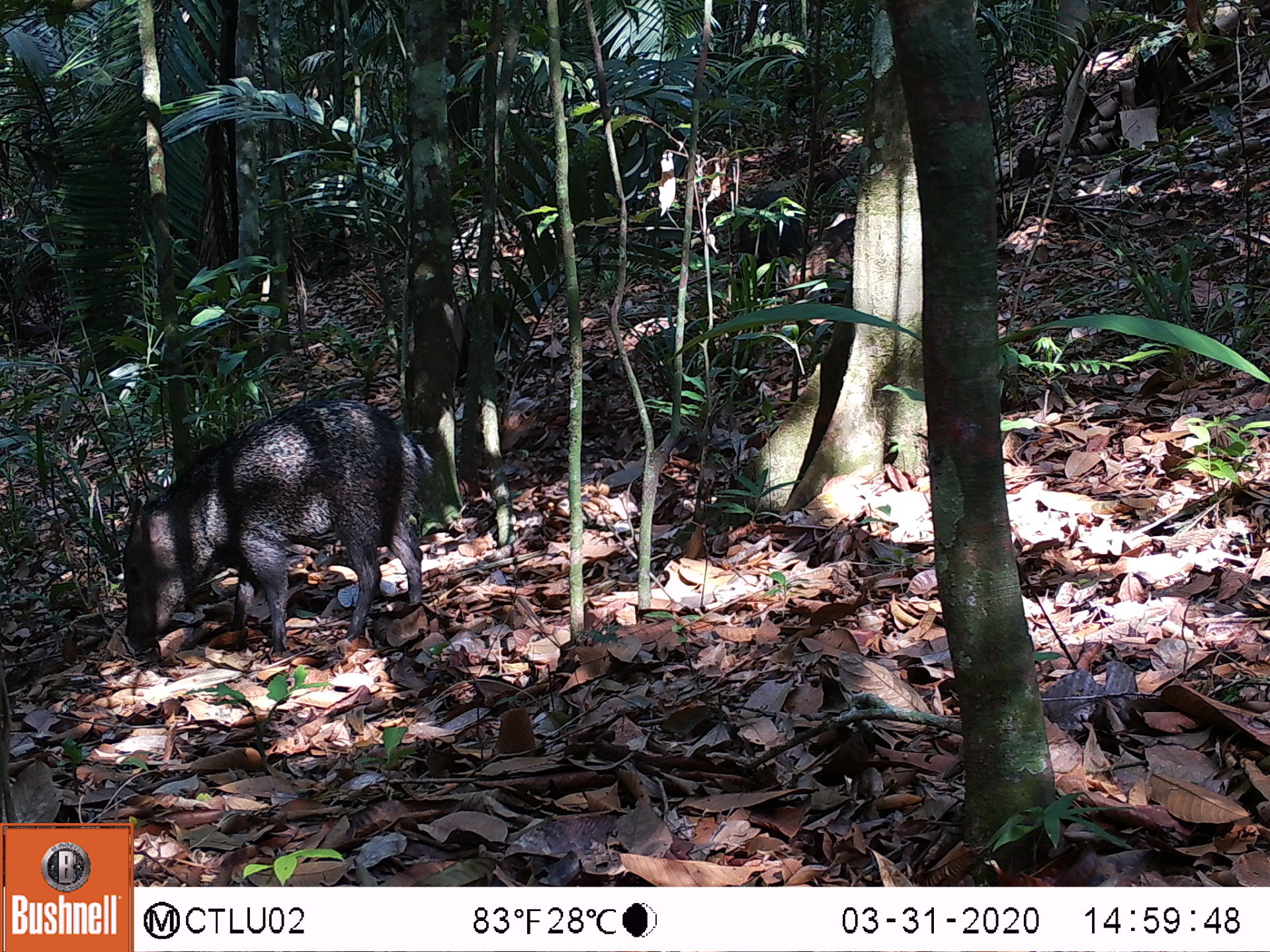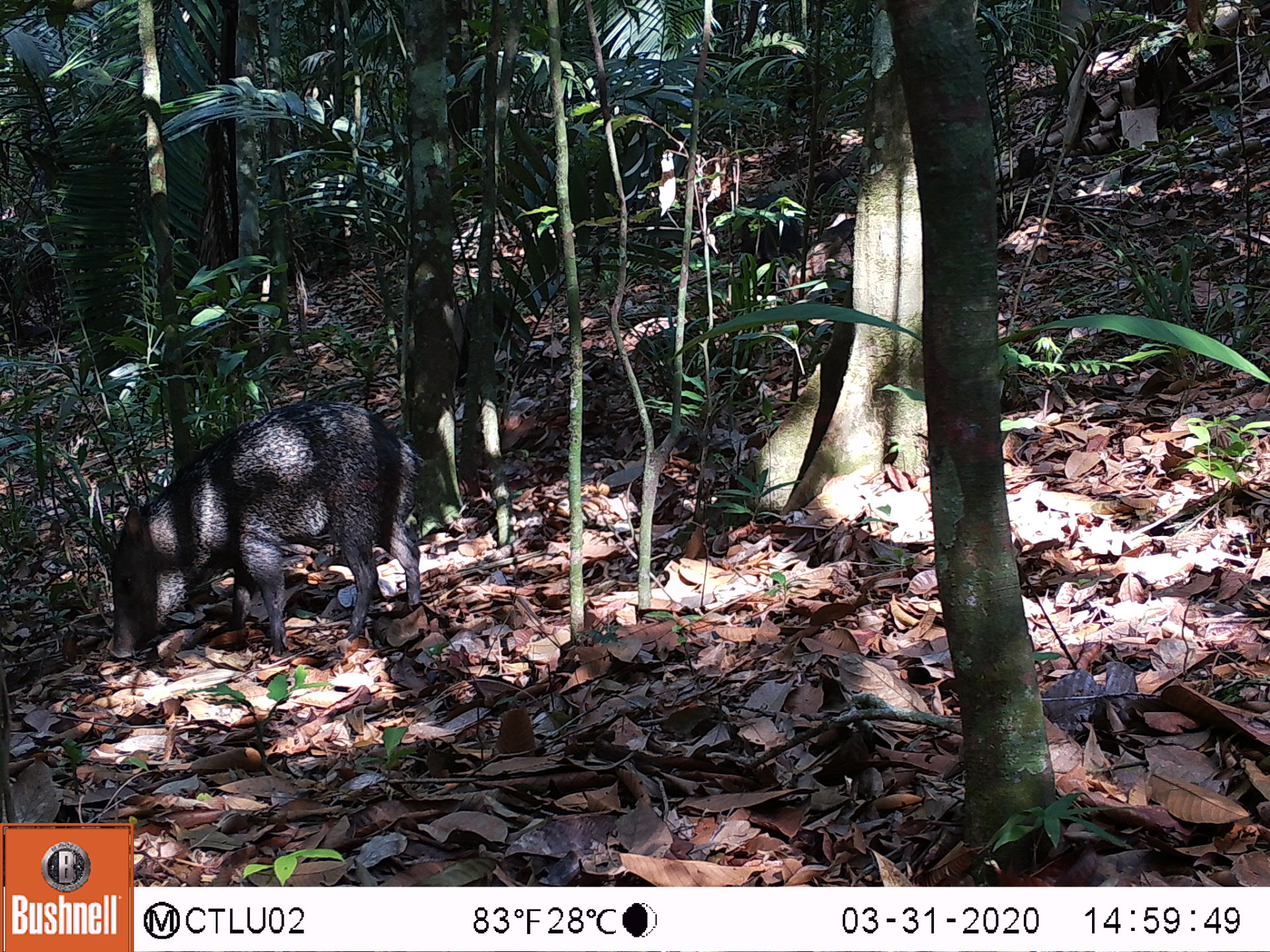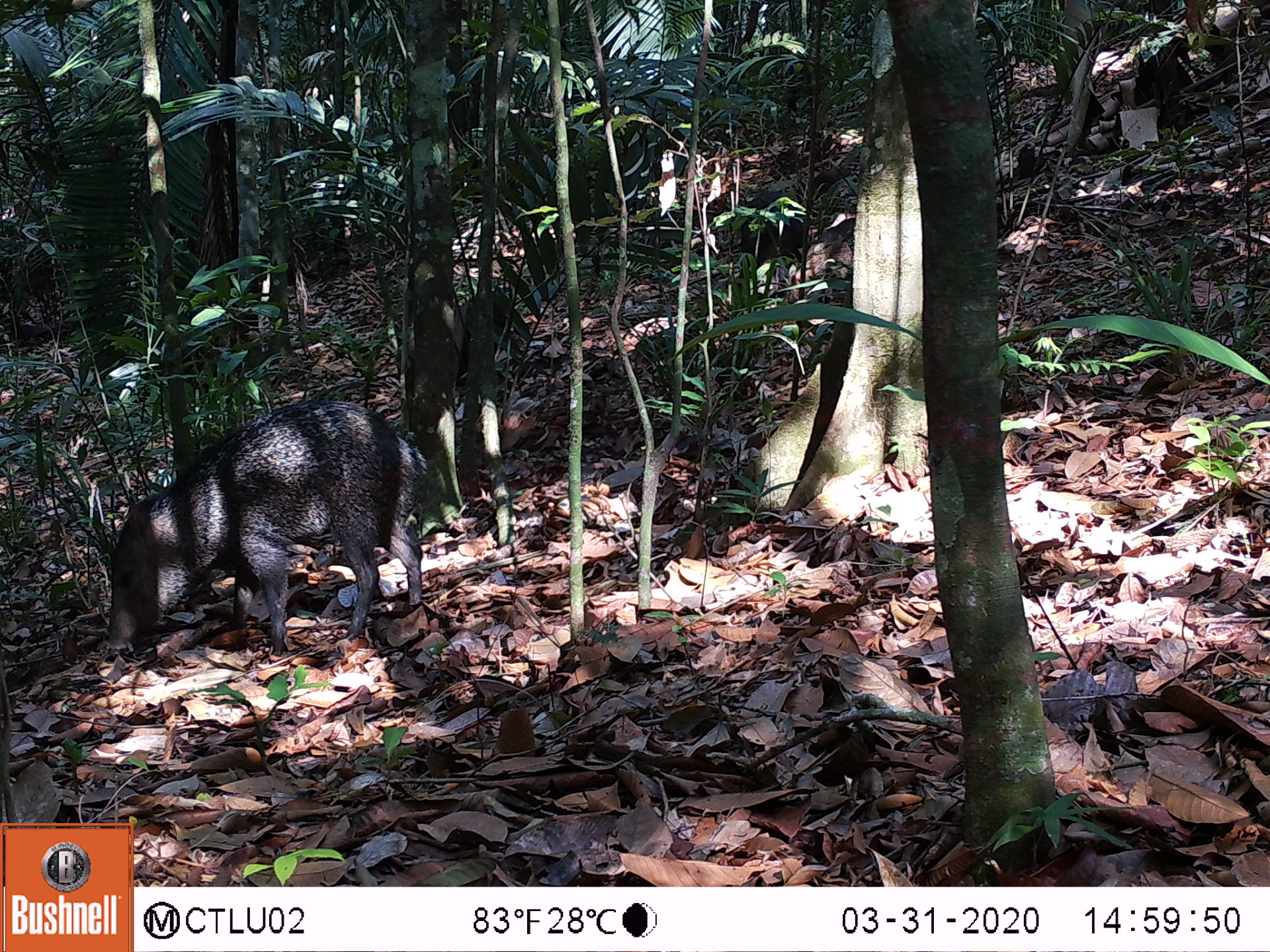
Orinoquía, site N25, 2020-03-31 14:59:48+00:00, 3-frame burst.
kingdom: Animalia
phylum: Chordata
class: Mammalia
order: Artiodactyla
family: Tayassuidae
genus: Pecari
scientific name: Pecari tajacu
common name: collared peccary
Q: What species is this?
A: Collared peccary (Pecari tajacu).